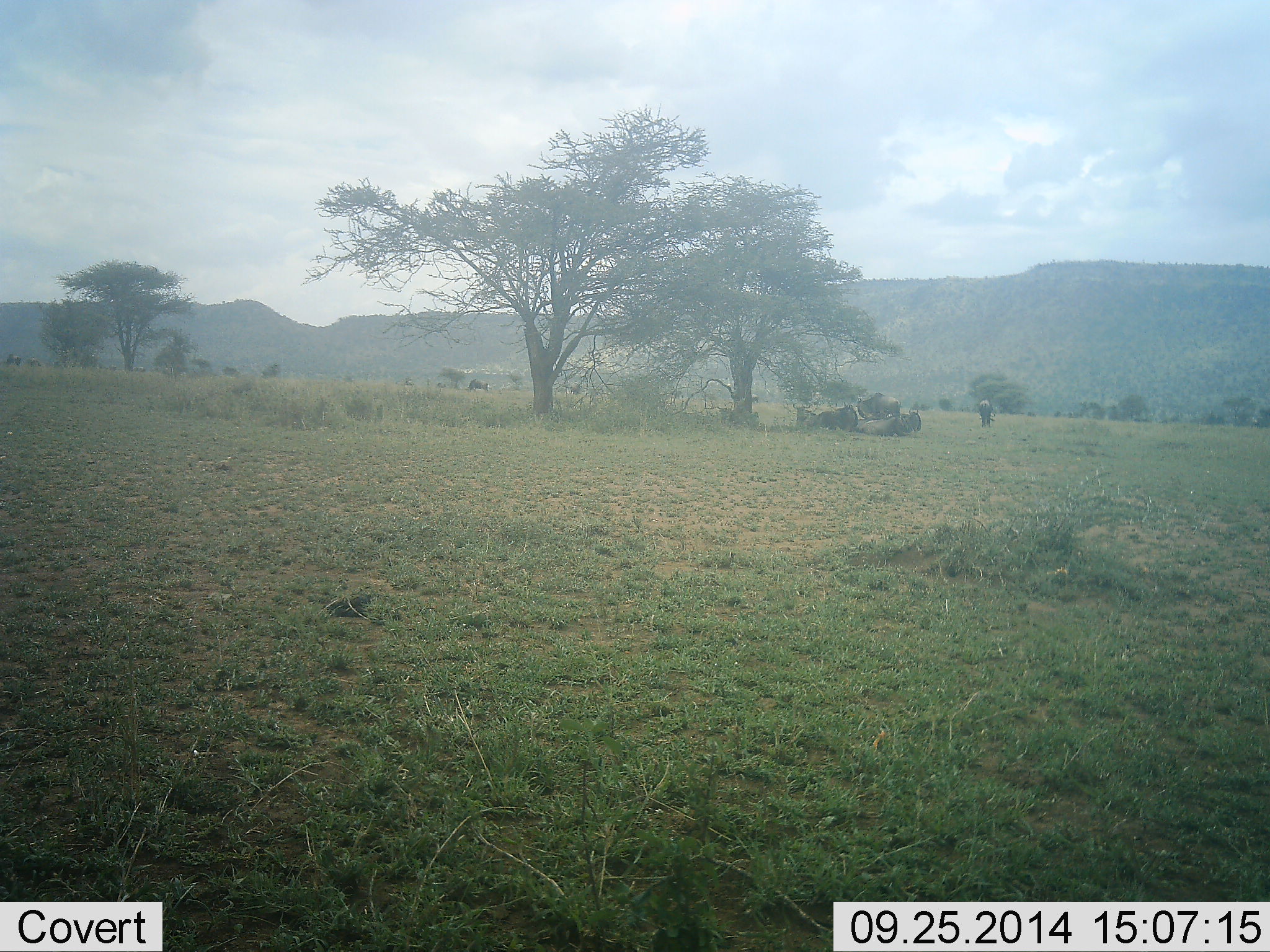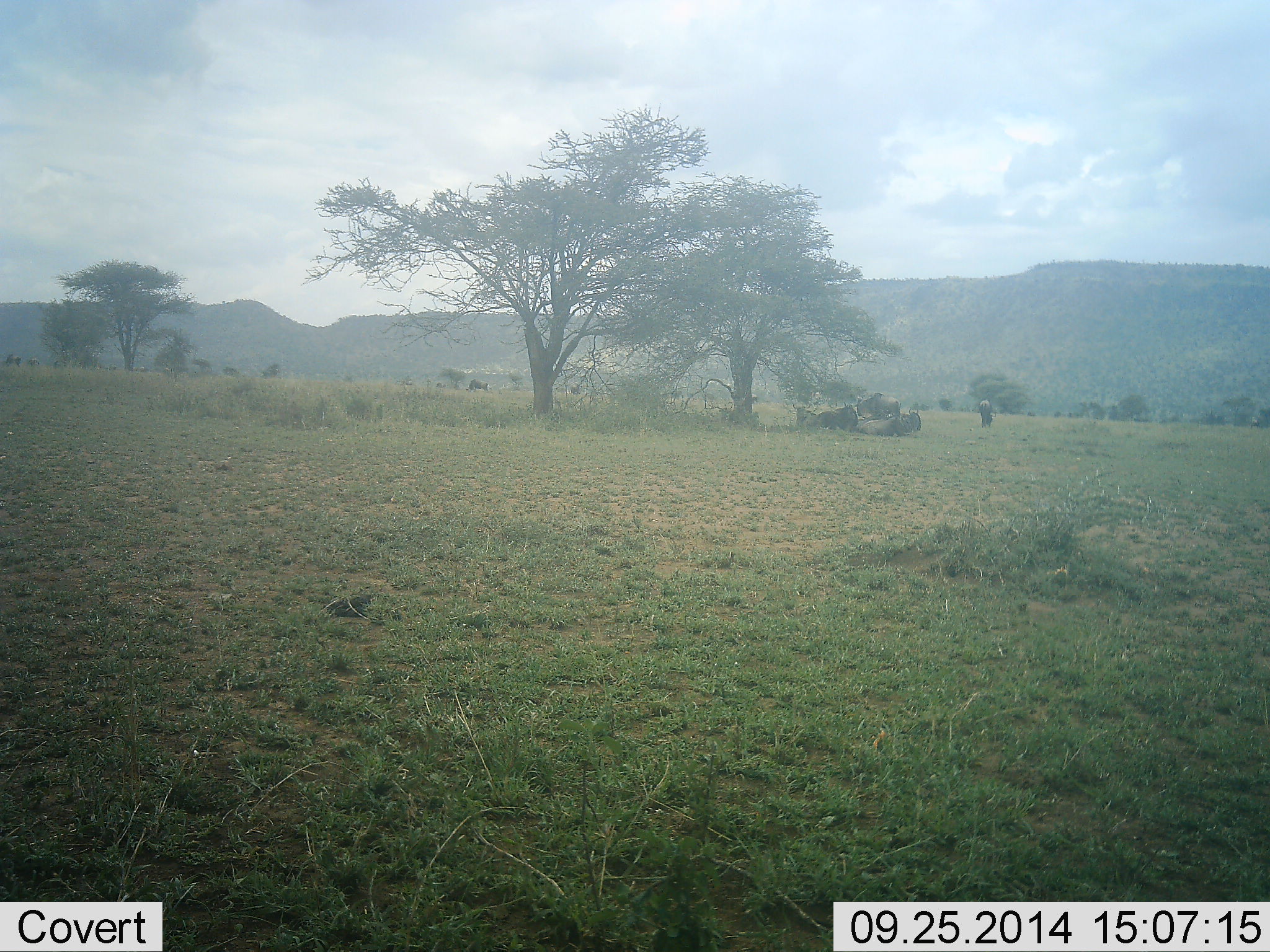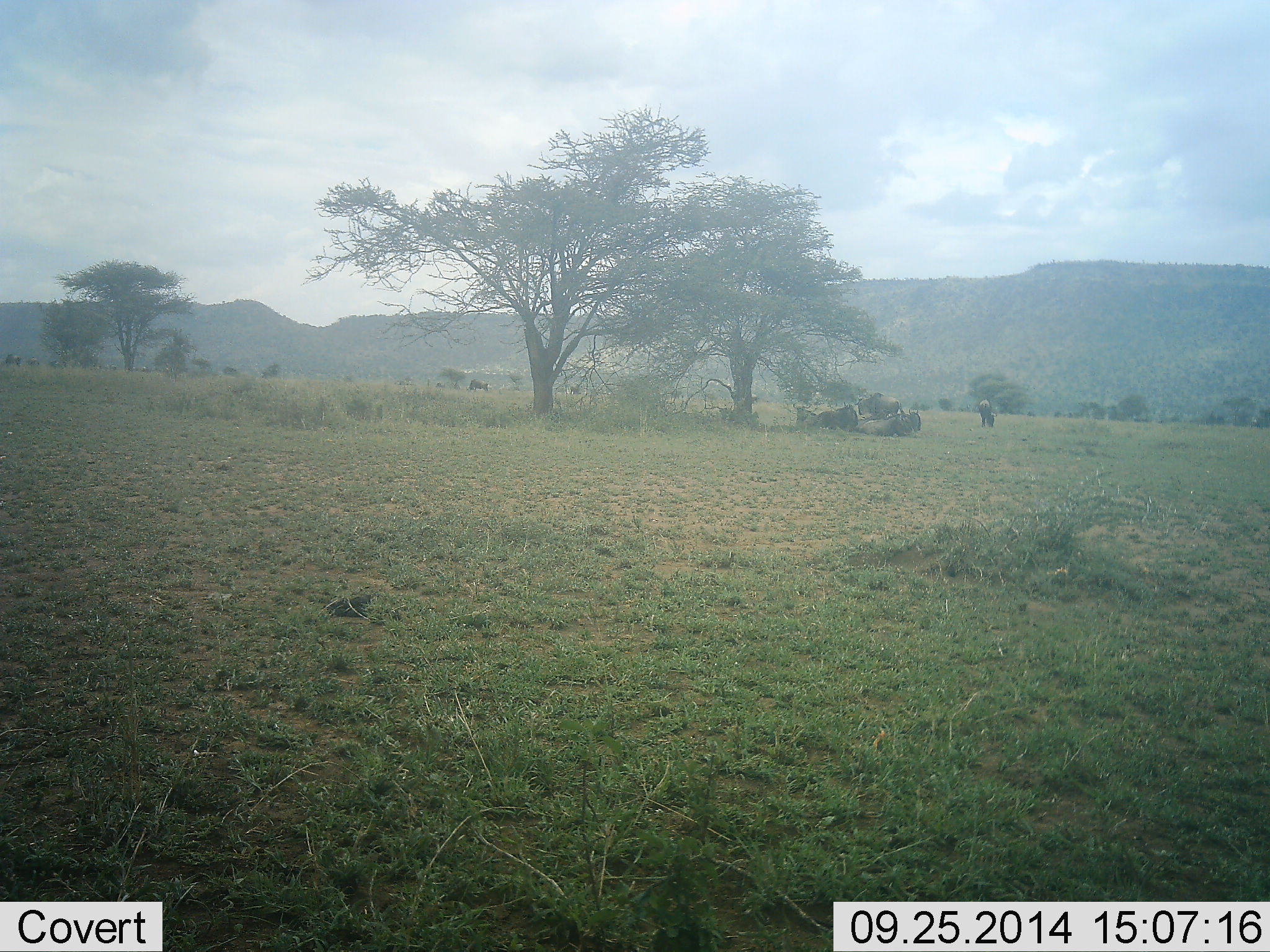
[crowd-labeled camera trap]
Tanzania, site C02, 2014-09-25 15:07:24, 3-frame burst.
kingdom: Animalia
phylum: Chordata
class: Mammalia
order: Artiodactyla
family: Bovidae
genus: Connochaetes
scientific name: Connochaetes taurinus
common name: blue wildebeest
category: wildebeest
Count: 5.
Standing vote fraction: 90%.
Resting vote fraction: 90%.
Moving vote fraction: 0%.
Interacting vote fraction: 0%.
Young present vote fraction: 0%.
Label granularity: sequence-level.